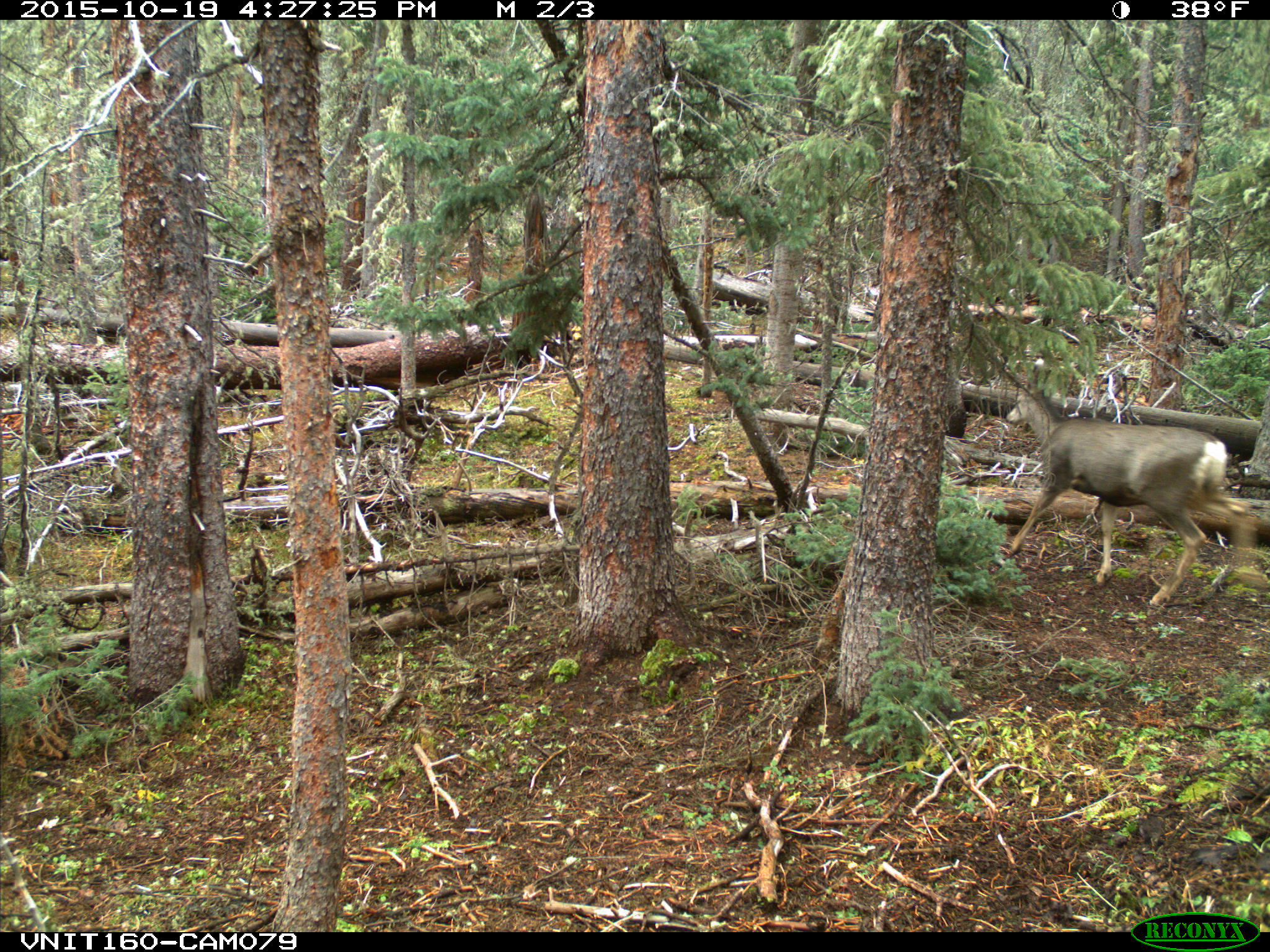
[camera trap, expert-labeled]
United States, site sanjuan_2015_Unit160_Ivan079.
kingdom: Animalia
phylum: Chordata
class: Mammalia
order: Artiodactyla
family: Cervidae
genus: Odocoileus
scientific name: Odocoileus hemionus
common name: mule deer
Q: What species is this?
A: Odocoileus hemionus (mule deer).